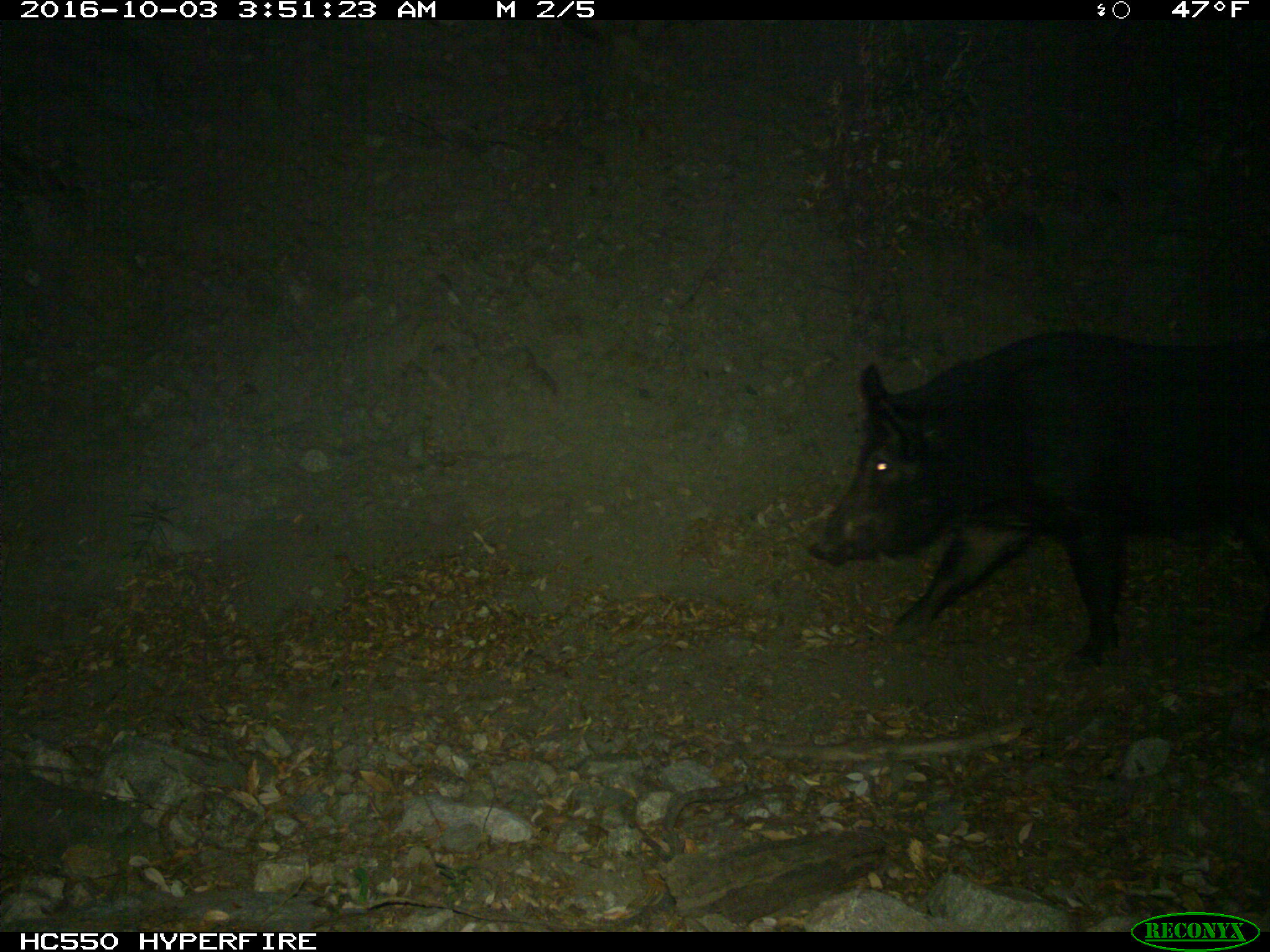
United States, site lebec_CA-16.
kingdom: Animalia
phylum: Chordata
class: Mammalia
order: Artiodactyla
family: Suidae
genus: Sus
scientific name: Sus scrofa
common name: wild boar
Sus scrofa (wild boar).